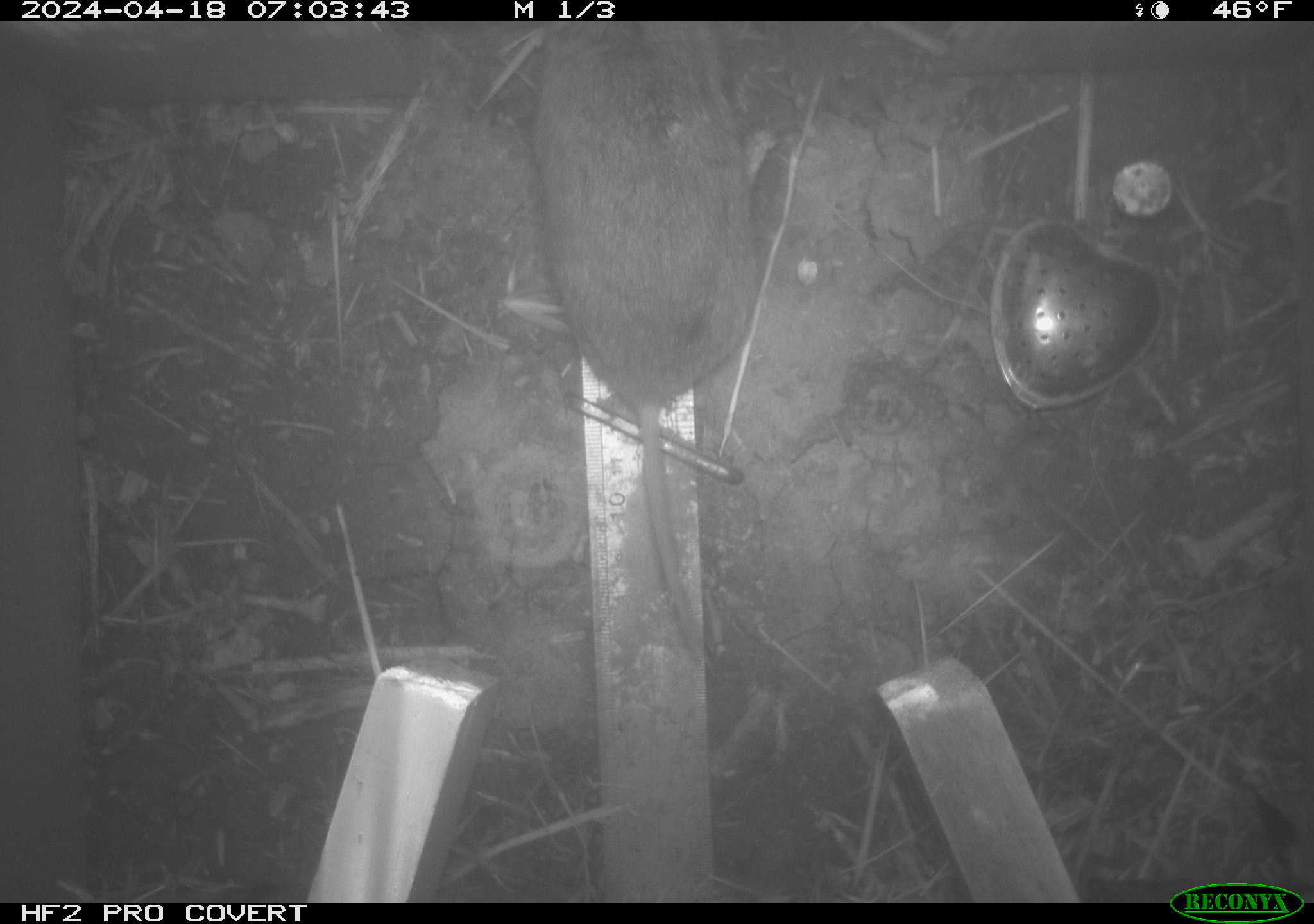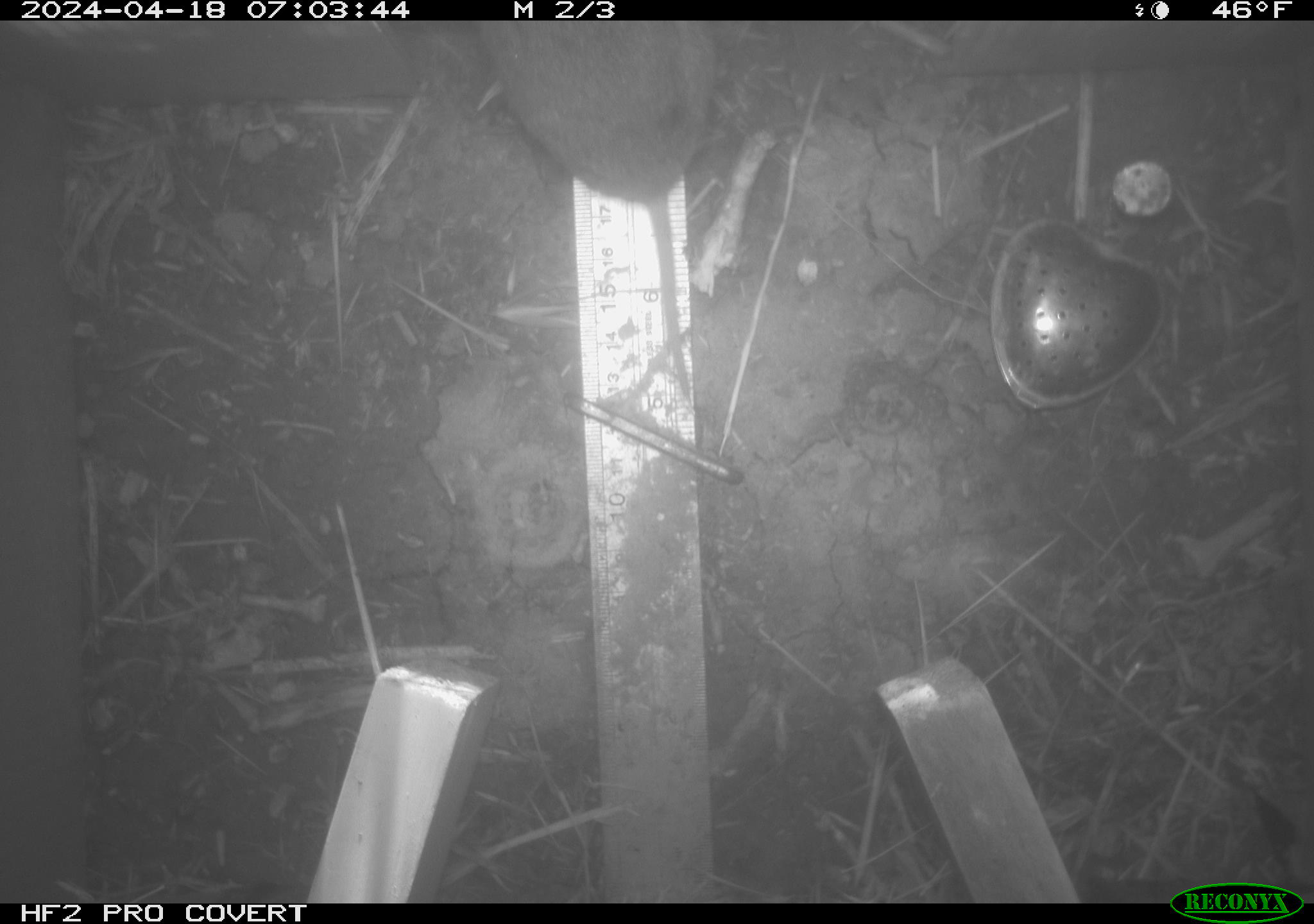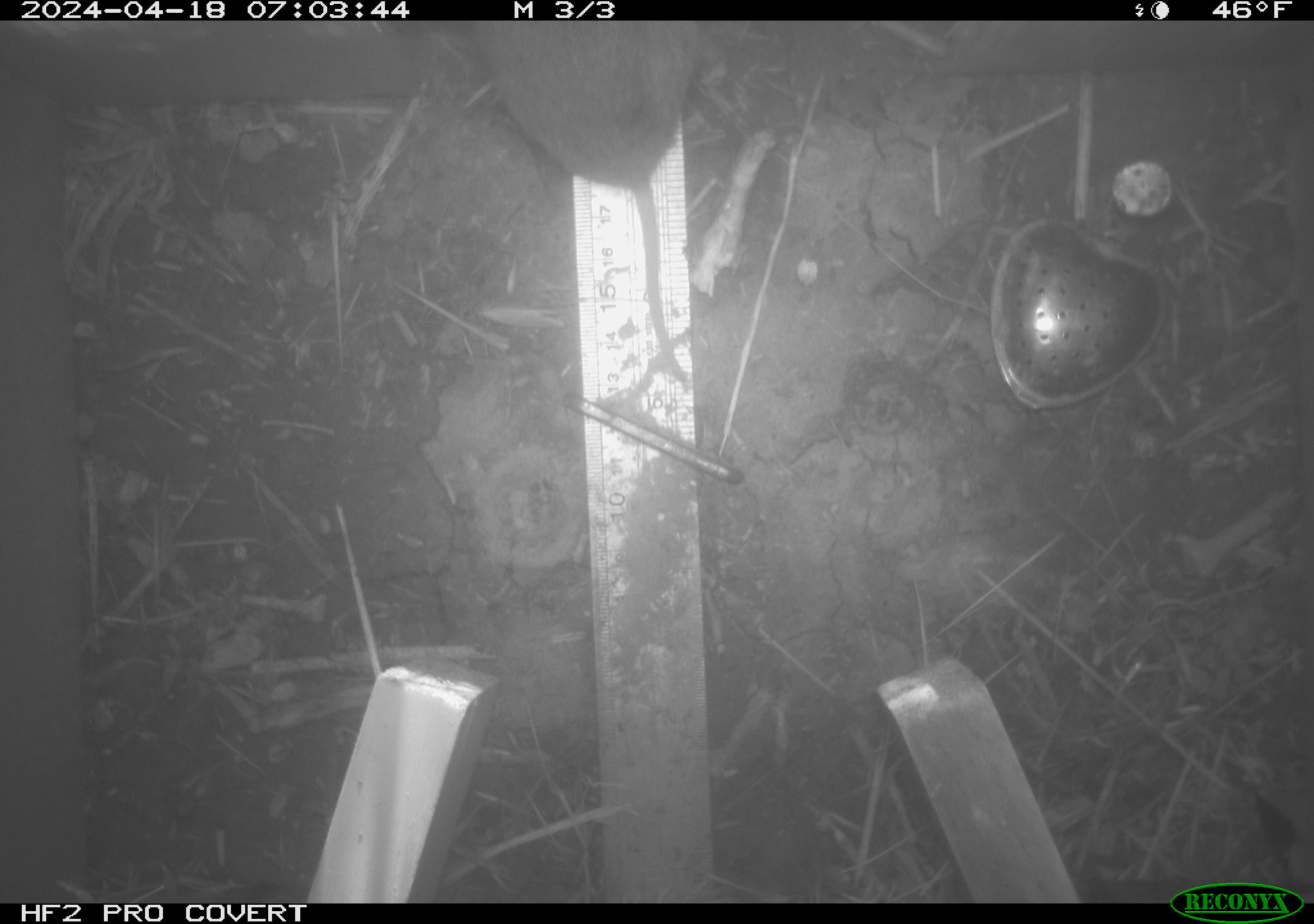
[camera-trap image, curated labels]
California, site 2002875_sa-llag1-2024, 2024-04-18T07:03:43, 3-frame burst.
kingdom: Animalia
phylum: Chordata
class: Mammalia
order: Rodentia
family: Cricetidae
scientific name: Arvicolinae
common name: voles, lemmings, and muskrats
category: arvicolinae subfamily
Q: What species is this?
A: Arvicolinae subfamily (voles, lemmings, and muskrats) (Arvicolinae).